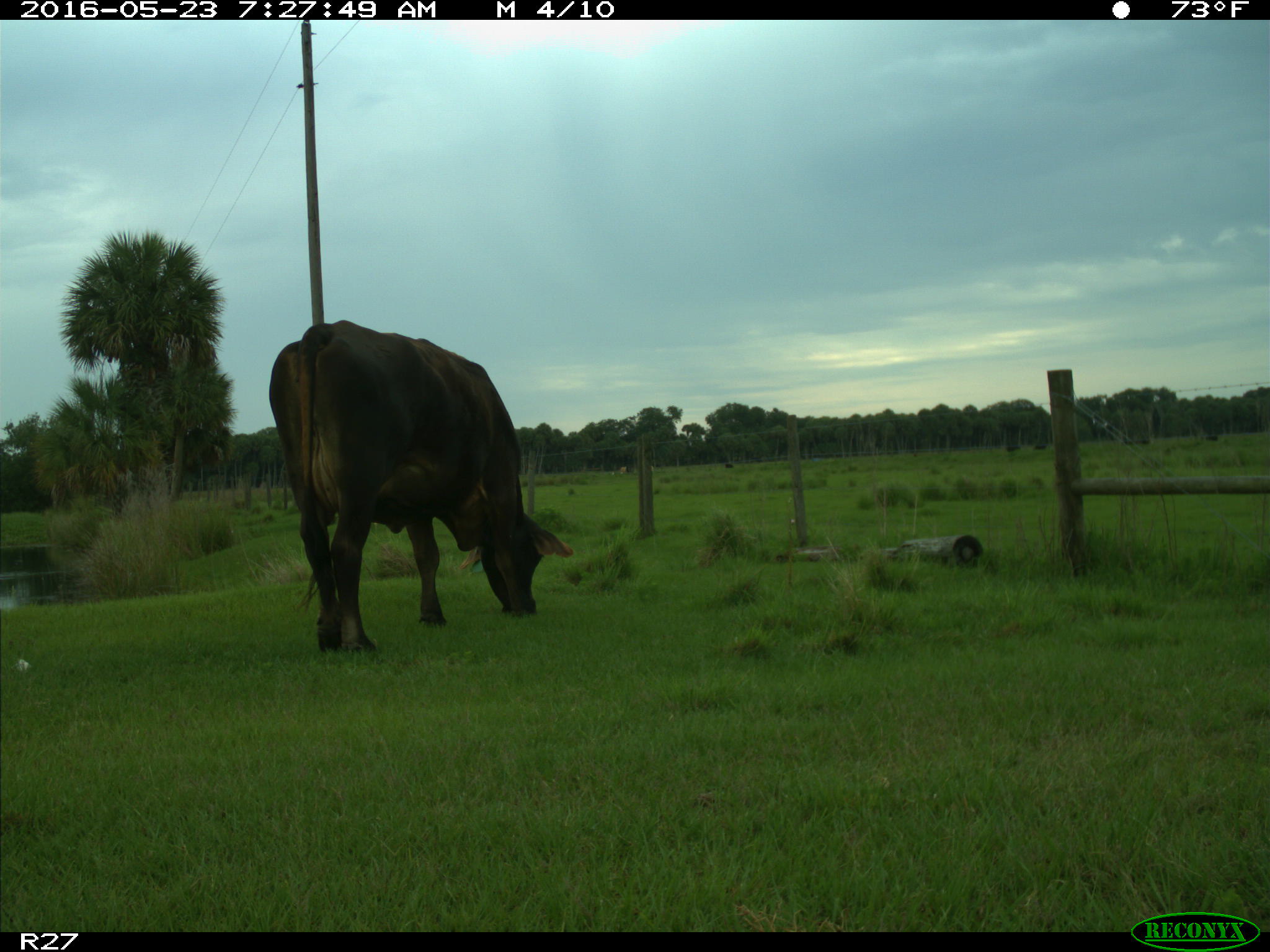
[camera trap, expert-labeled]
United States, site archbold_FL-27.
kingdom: Animalia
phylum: Chordata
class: Mammalia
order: Artiodactyla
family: Bovidae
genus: Bos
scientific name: Bos taurus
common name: domestic cow